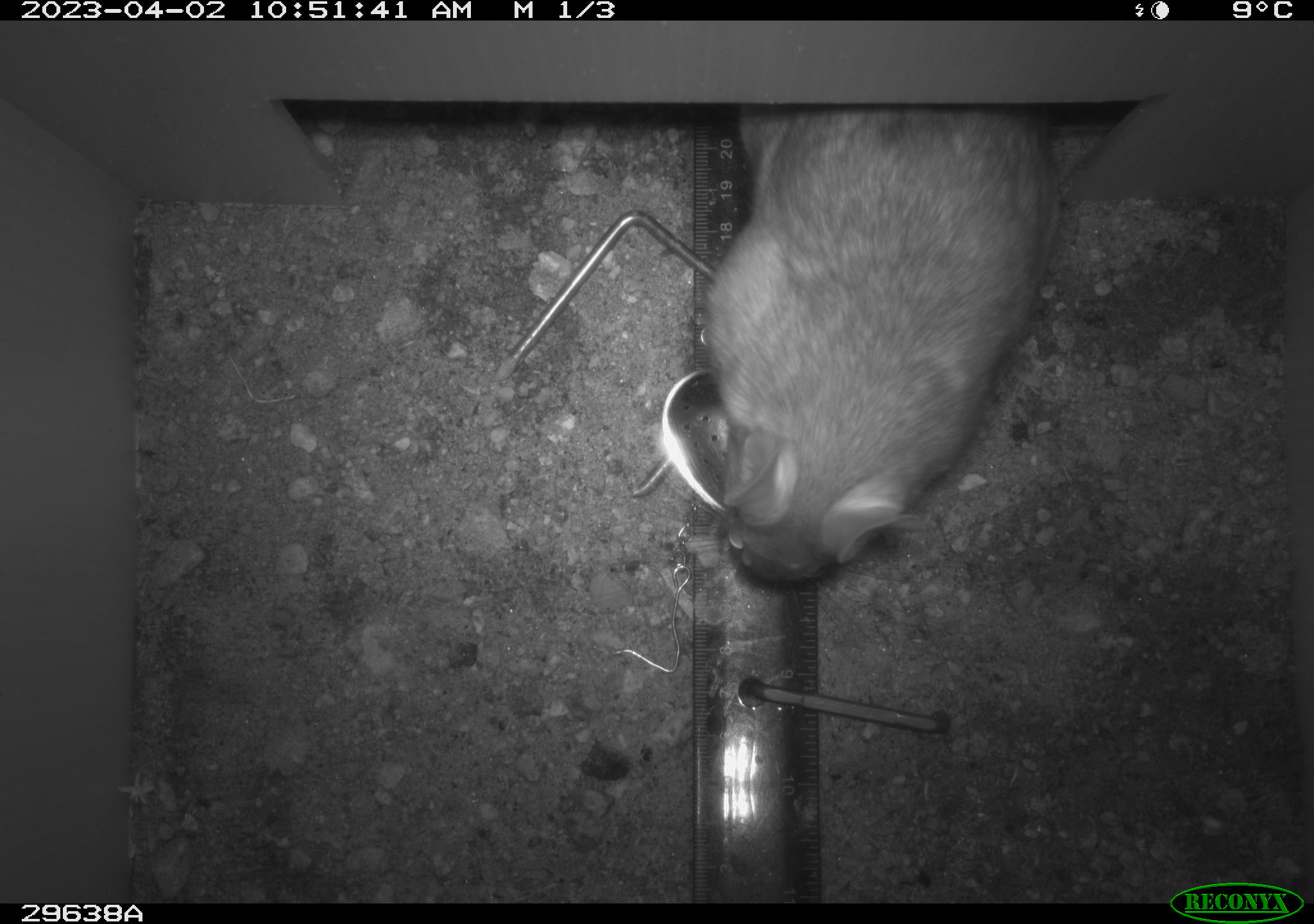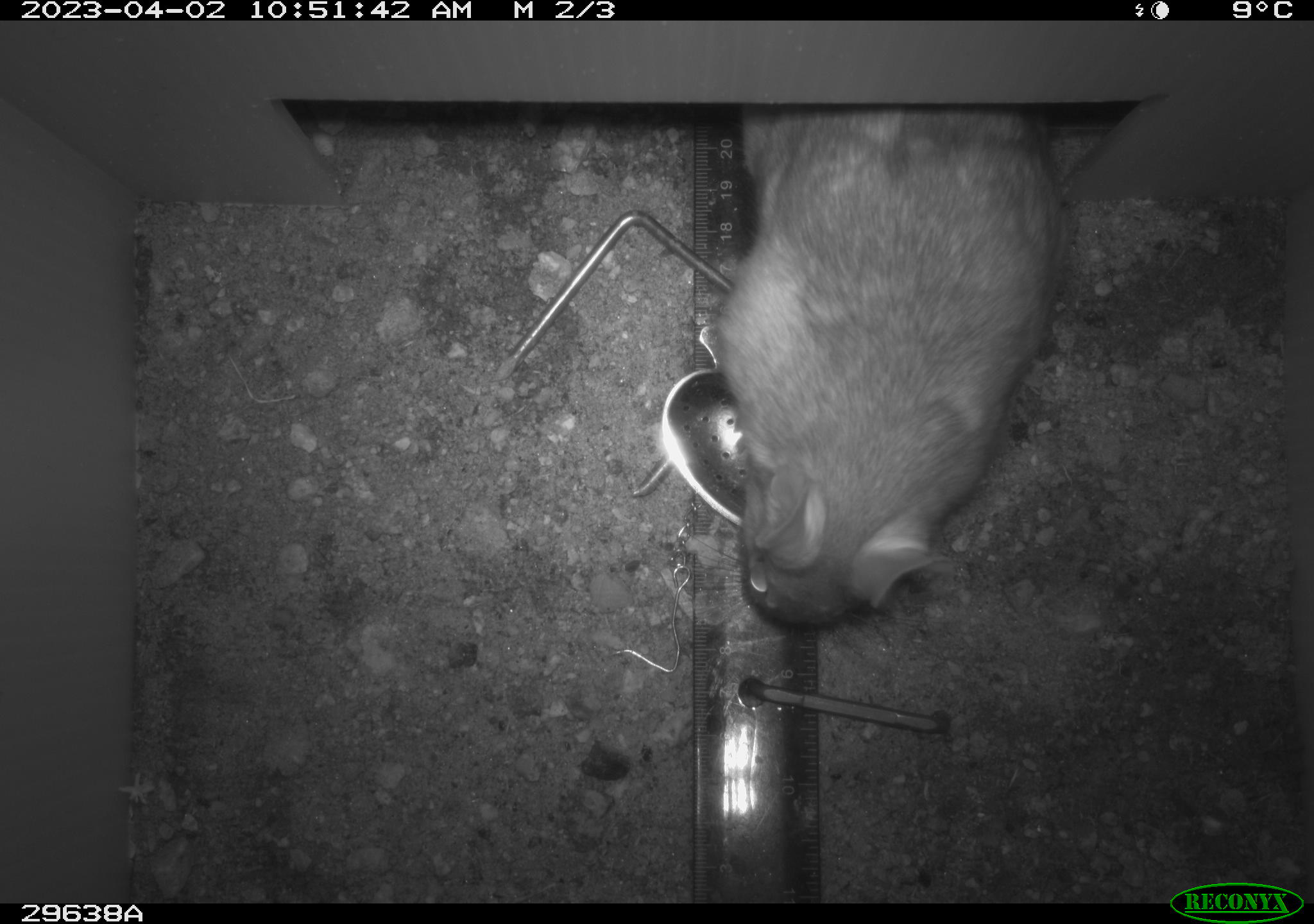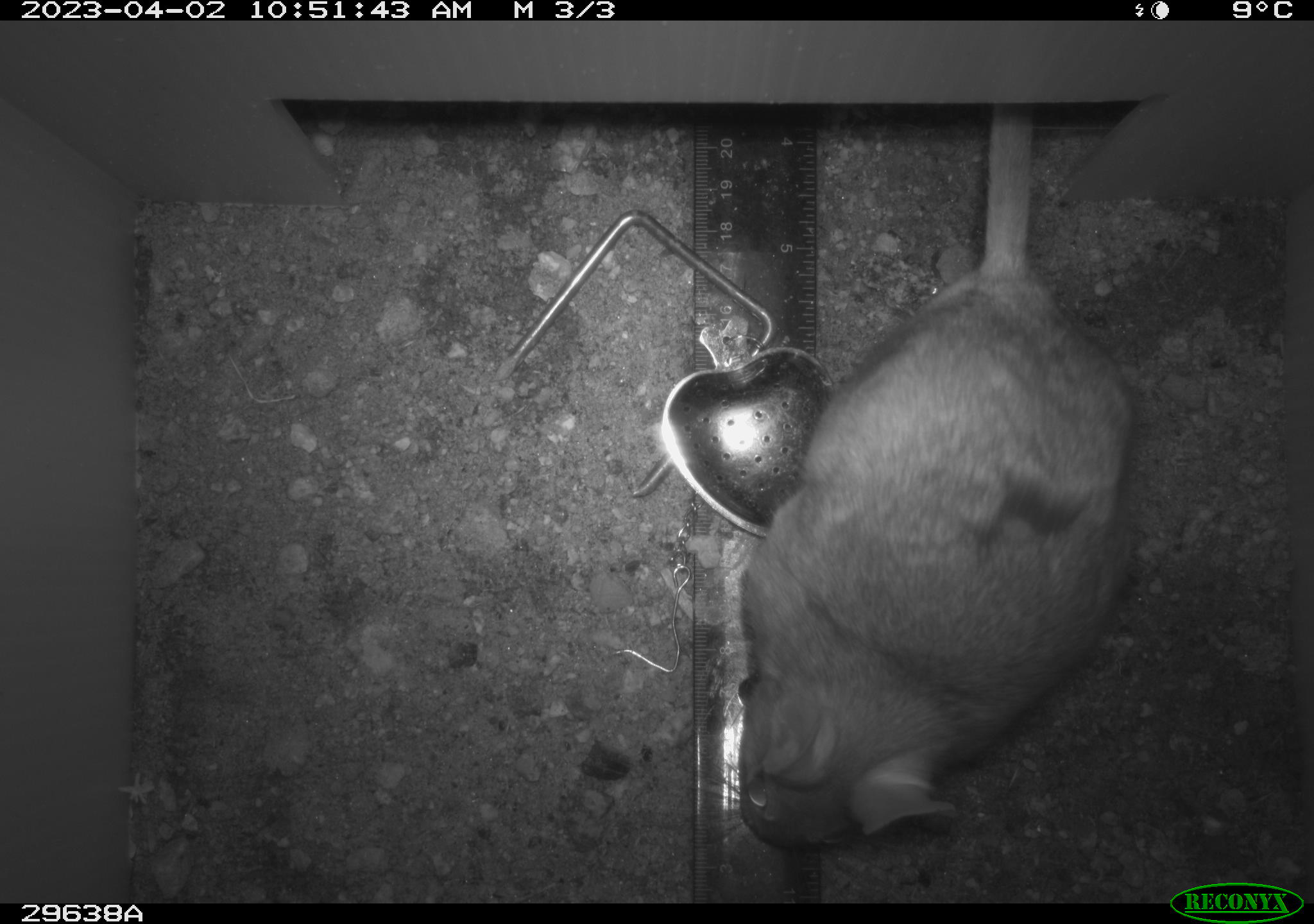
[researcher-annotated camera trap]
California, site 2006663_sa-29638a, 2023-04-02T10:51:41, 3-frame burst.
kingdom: Animalia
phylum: Chordata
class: Mammalia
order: Rodentia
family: Cricetidae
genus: Neotoma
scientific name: Neotoma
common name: pack rat or woodrat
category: neotoma species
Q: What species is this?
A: Neotoma species (pack rat or woodrat) (Neotoma).